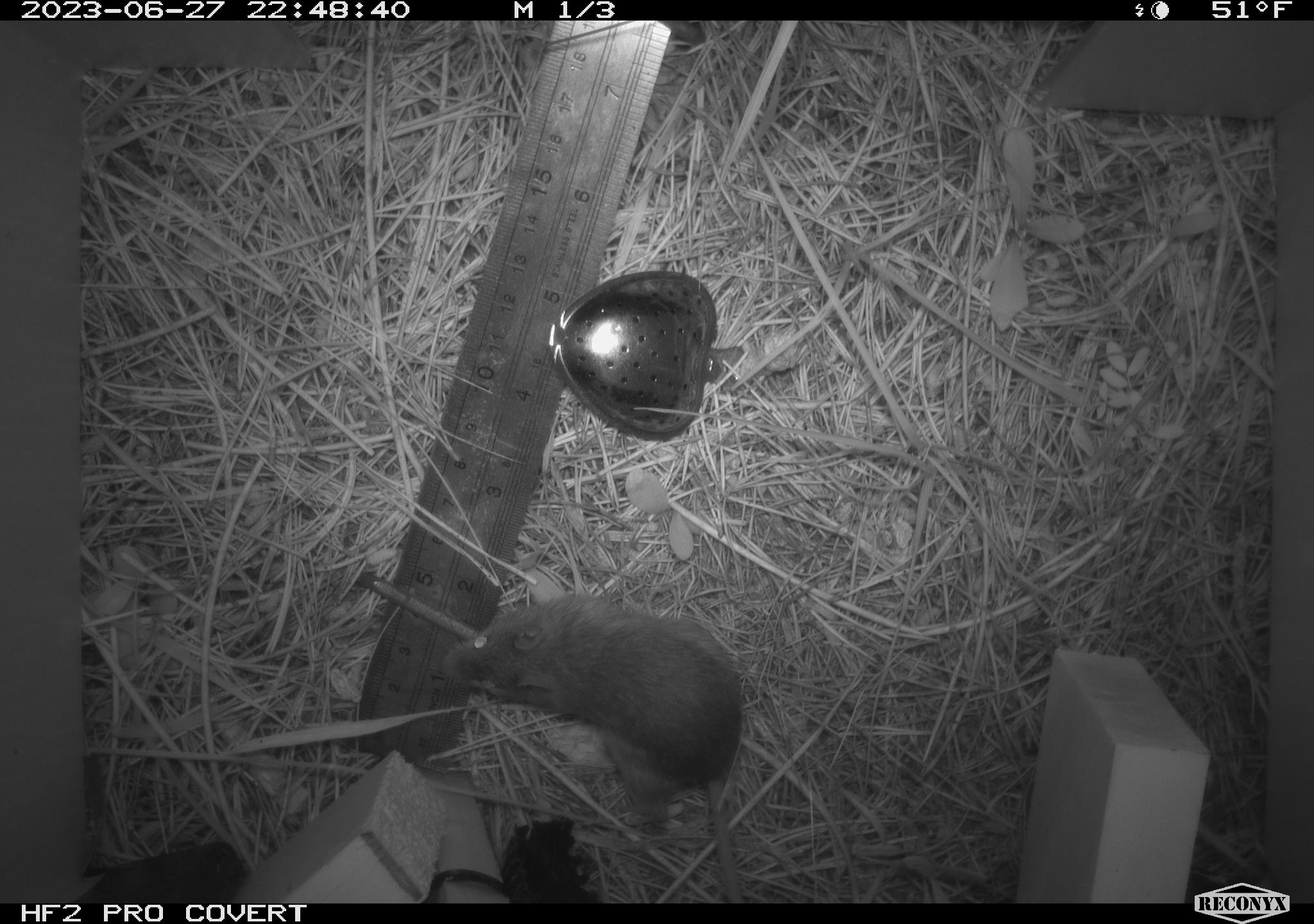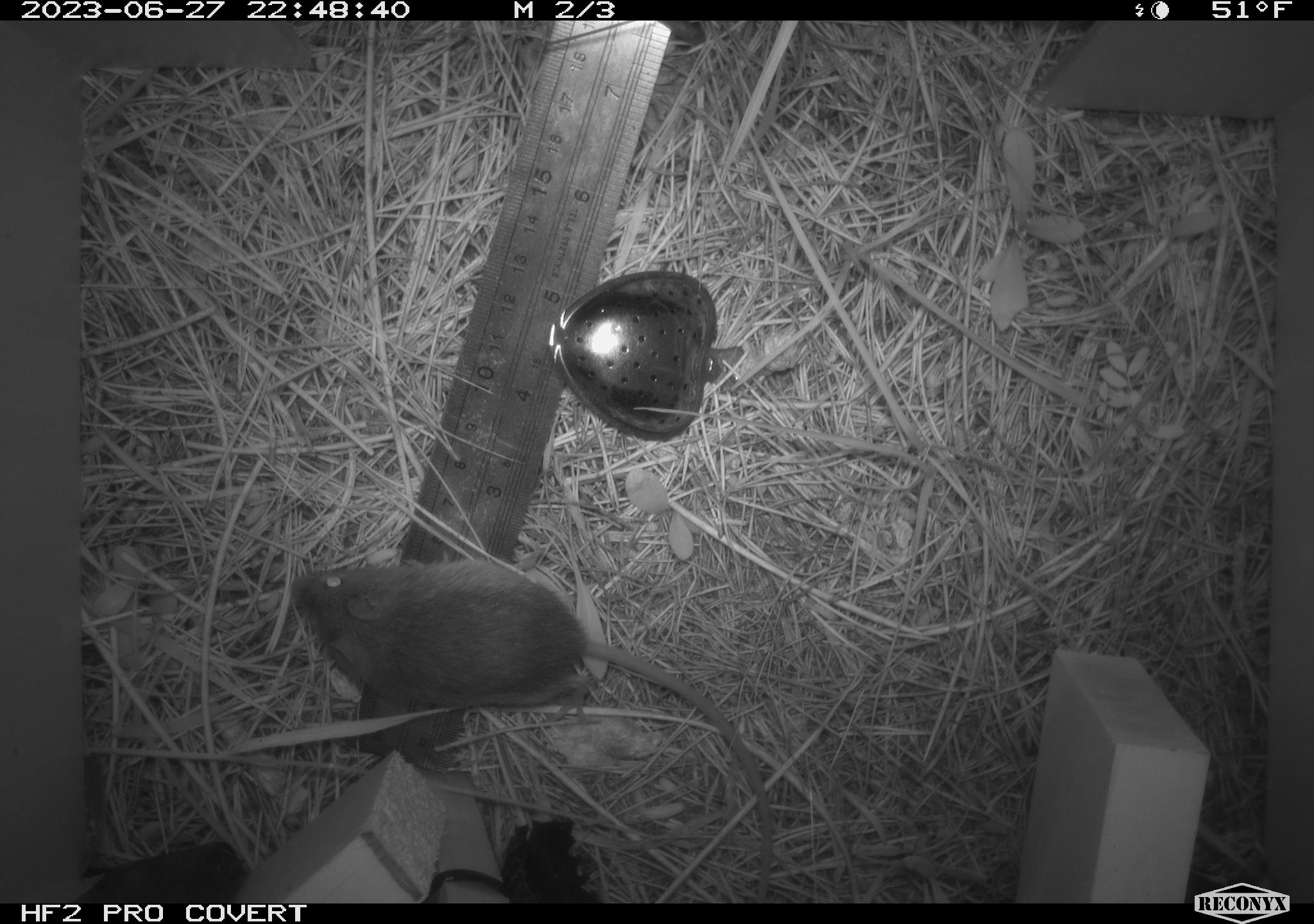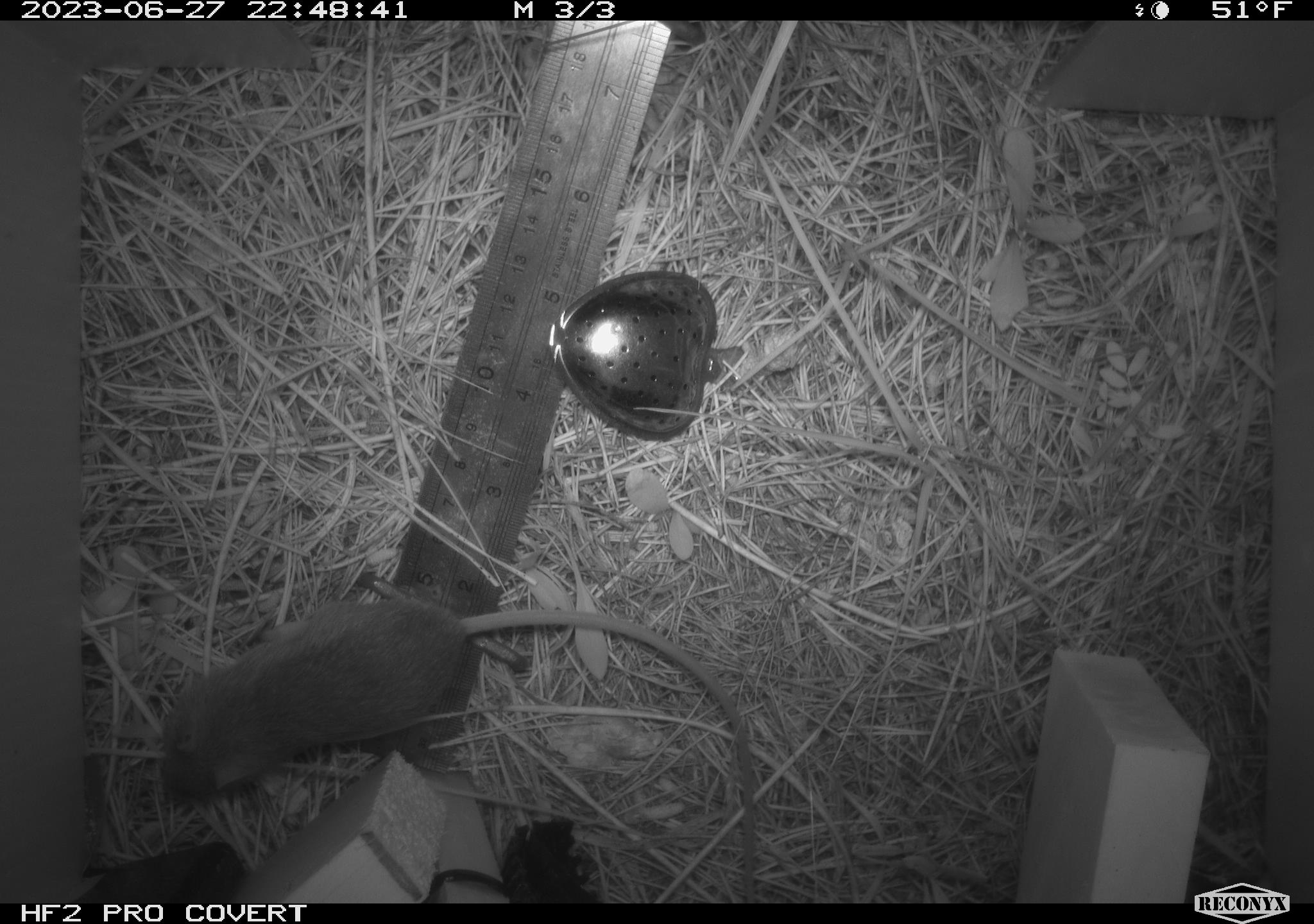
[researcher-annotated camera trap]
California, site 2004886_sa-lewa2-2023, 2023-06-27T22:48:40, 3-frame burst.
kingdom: Animalia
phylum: Chordata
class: Mammalia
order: Rodentia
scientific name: Rodentia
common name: rodent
Rodent (Rodentia).